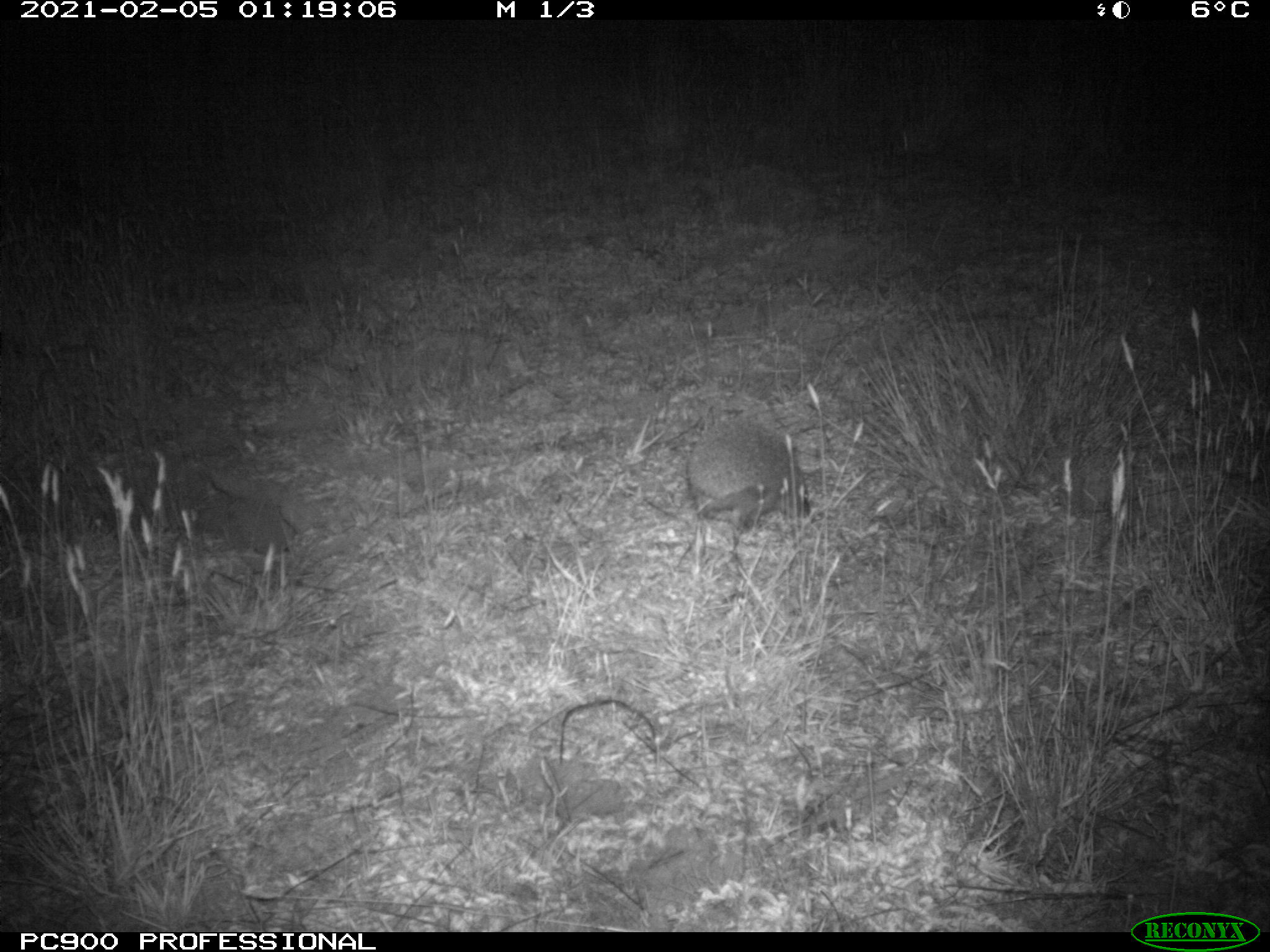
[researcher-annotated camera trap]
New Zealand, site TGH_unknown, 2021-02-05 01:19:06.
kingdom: Animalia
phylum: Chordata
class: Mammalia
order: Eulipotyphla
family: Erinaceidae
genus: Erinaceus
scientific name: Erinaceus europaeus europaeus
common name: european hedgehog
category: hedgehog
Hedgehog (european hedgehog) (Erinaceus europaeus europaeus).